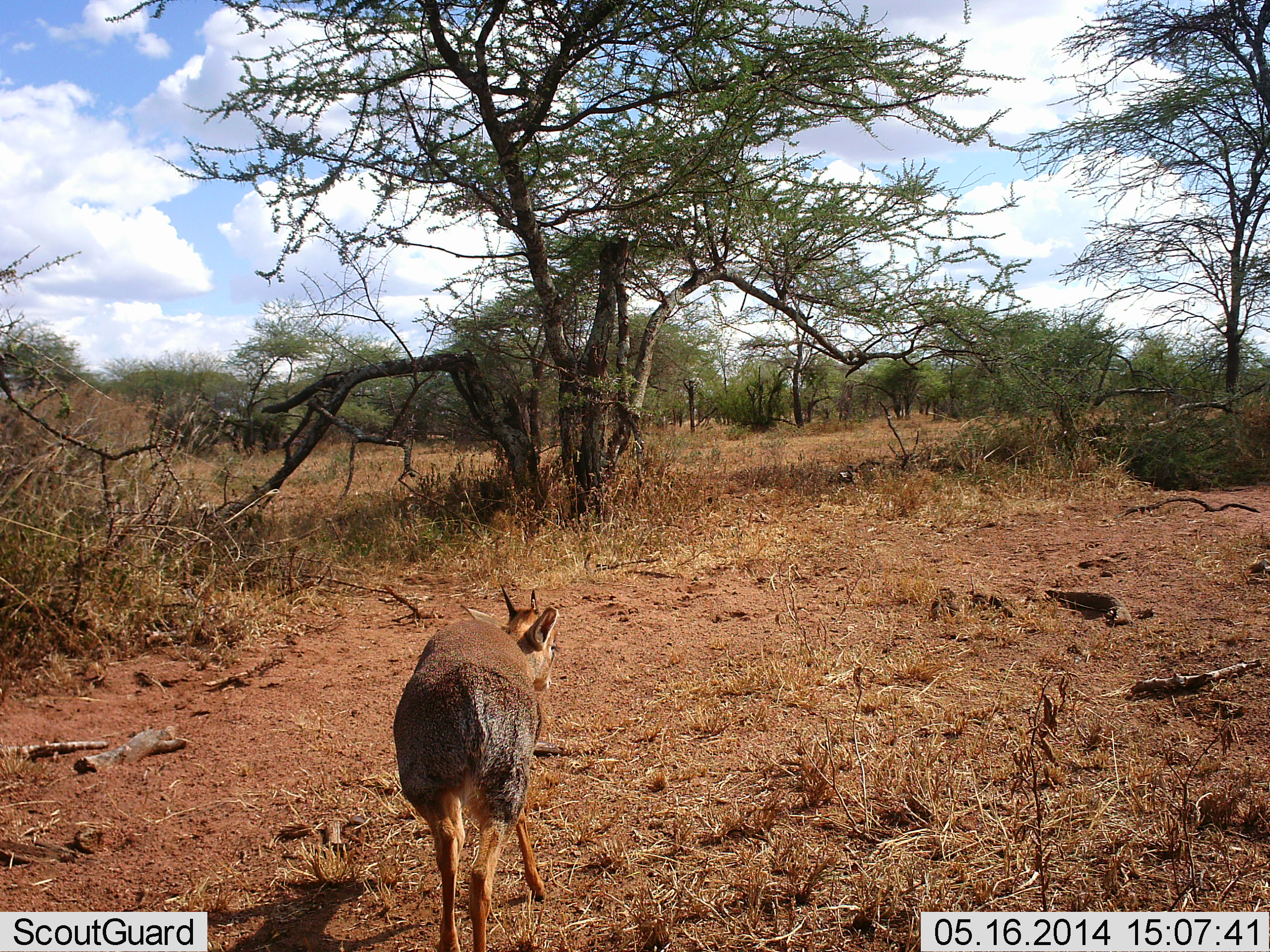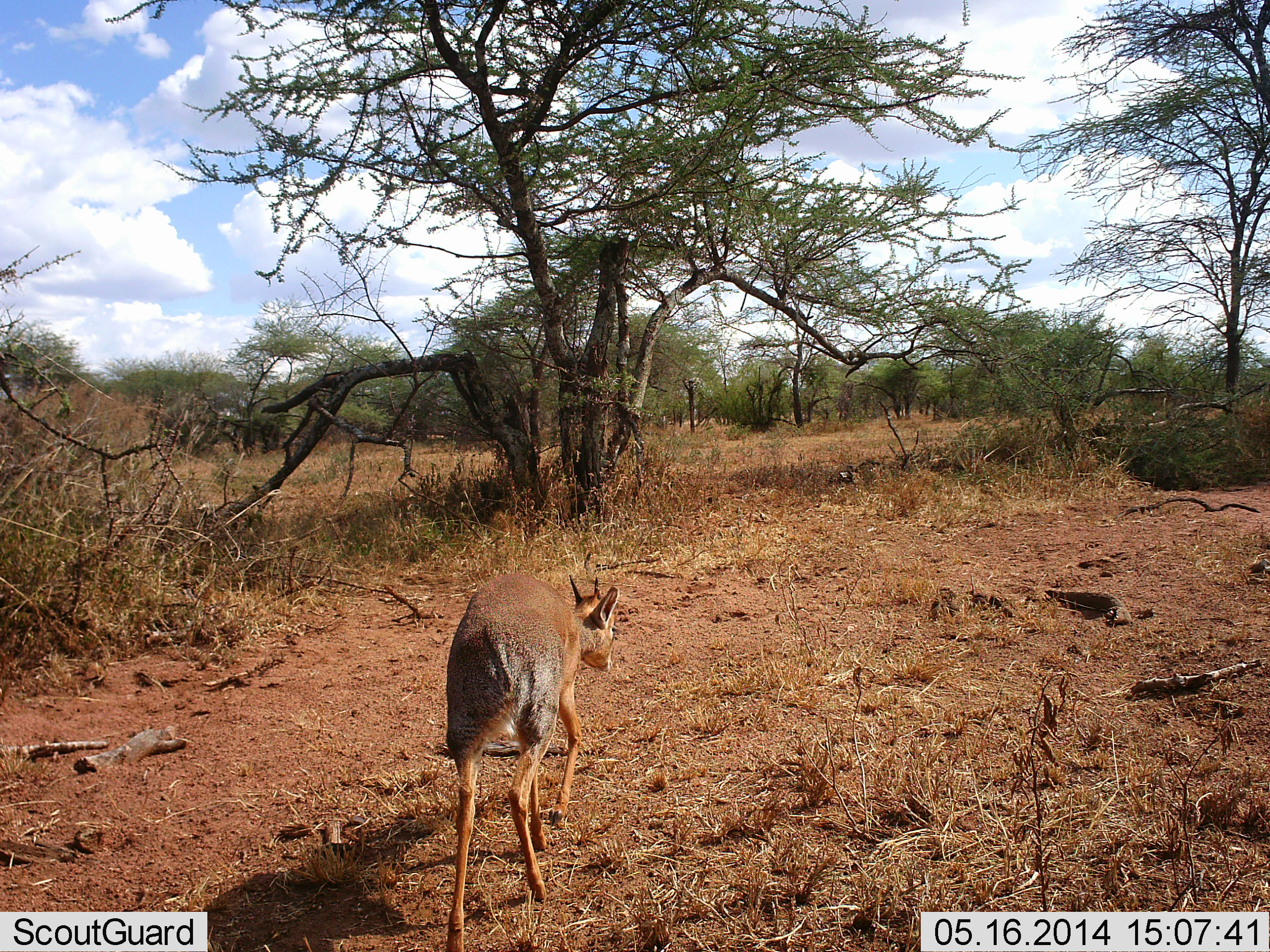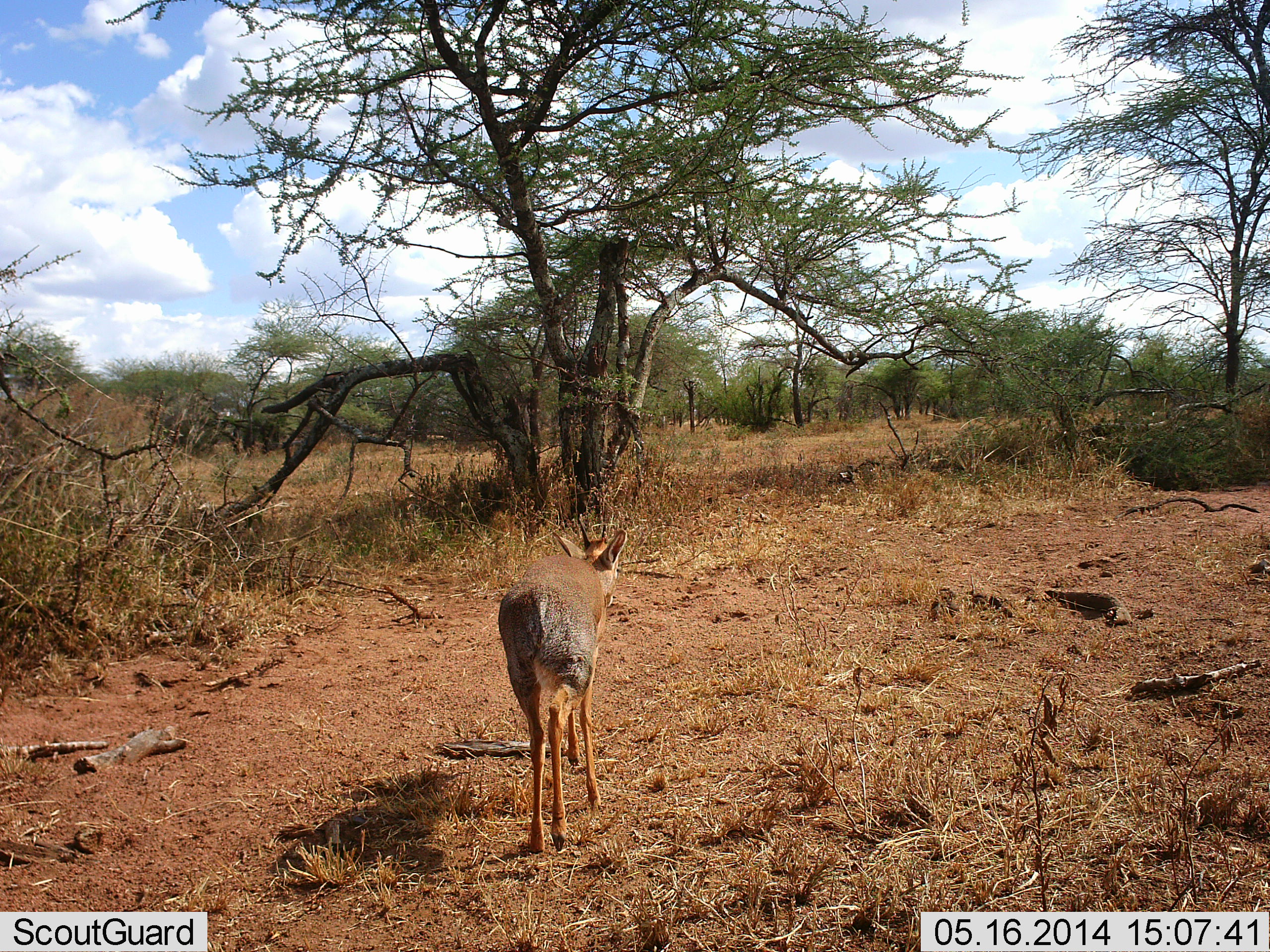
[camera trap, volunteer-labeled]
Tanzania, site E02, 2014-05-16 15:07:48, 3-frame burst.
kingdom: Animalia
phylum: Chordata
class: Mammalia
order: Artiodactyla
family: Bovidae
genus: Madoqua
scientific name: Madoqua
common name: dikdik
Dikdik (Madoqua), count 1. Behavior (volunteer vote fractions): standing 0%, resting 0%, moving 100%, interacting 0%. Young present (vote fraction): 0%. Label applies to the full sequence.